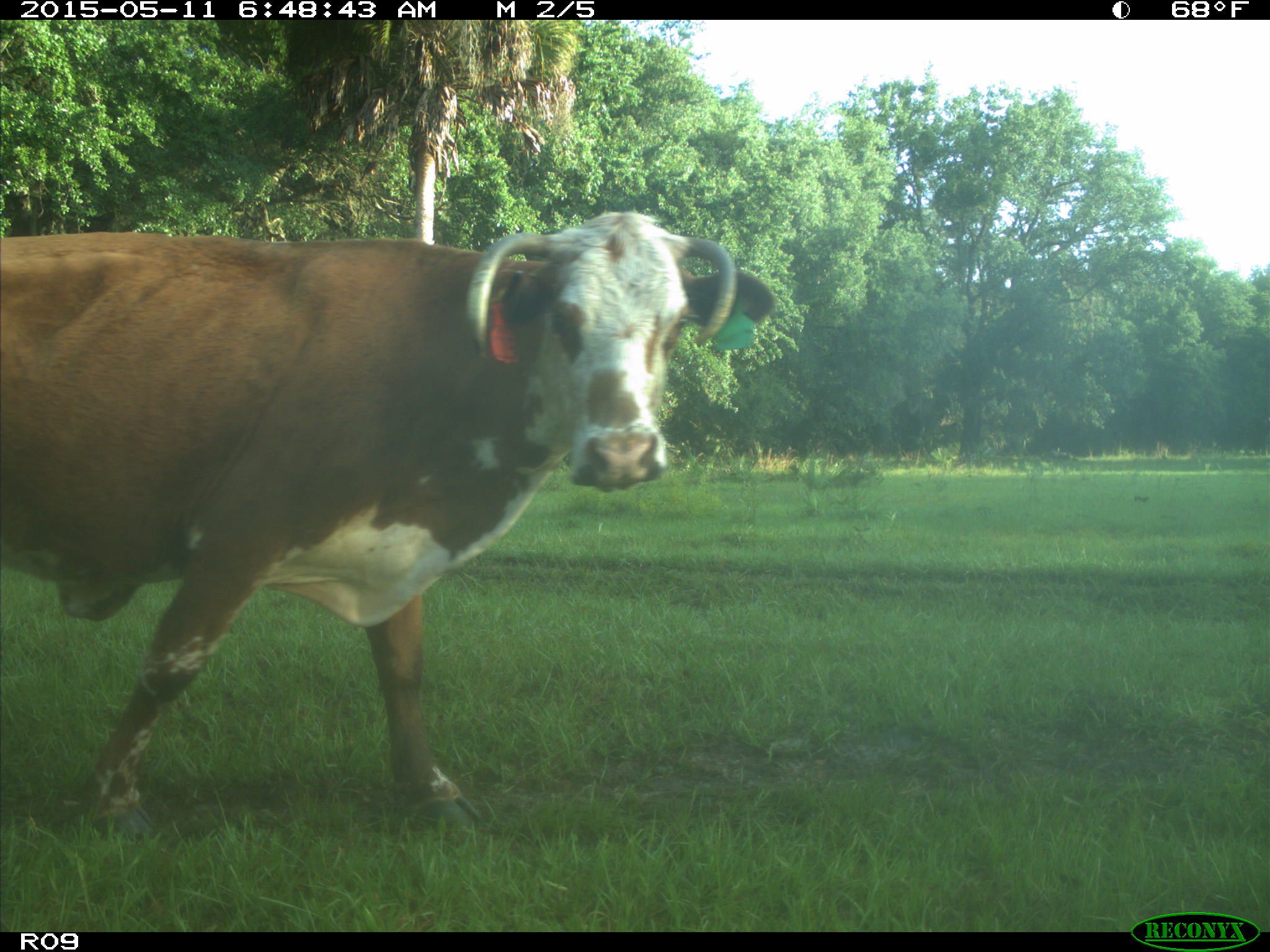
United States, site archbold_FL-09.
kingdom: Animalia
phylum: Chordata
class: Mammalia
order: Artiodactyla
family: Bovidae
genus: Bos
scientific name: Bos taurus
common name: domestic cow